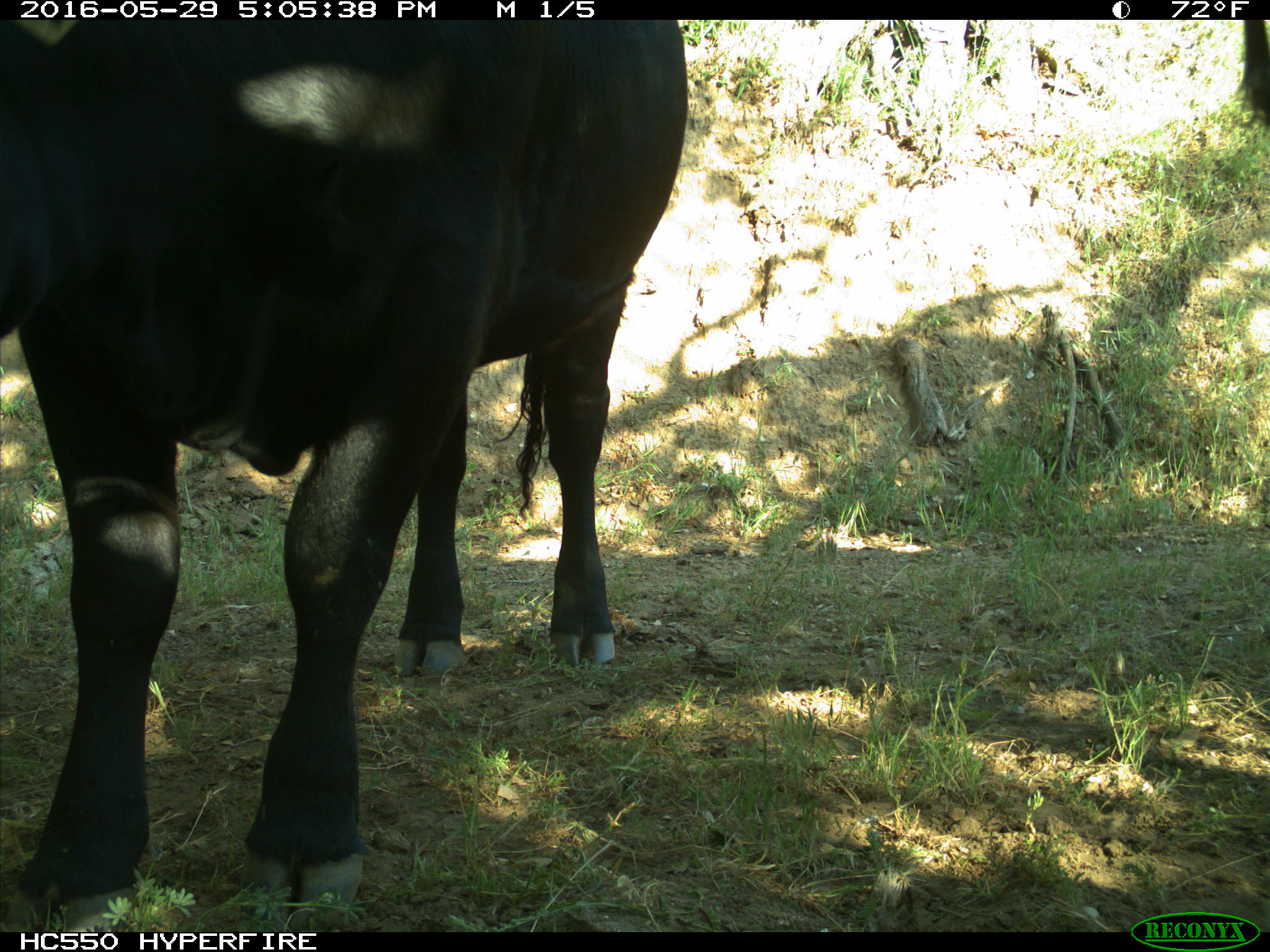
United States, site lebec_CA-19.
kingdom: Animalia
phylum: Chordata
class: Mammalia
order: Artiodactyla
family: Bovidae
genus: Bos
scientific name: Bos taurus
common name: domestic cow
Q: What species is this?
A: Bos taurus (domestic cow).